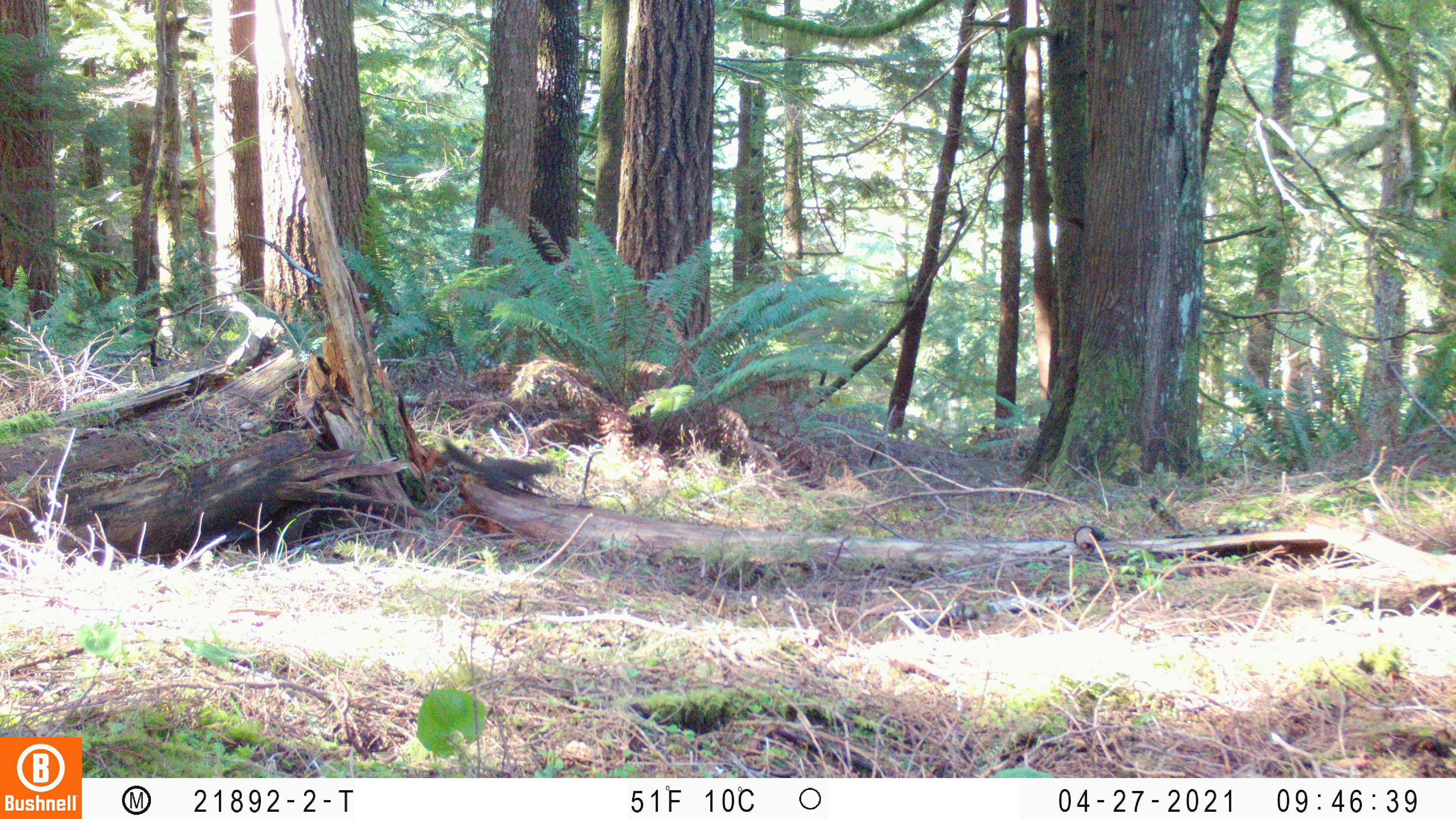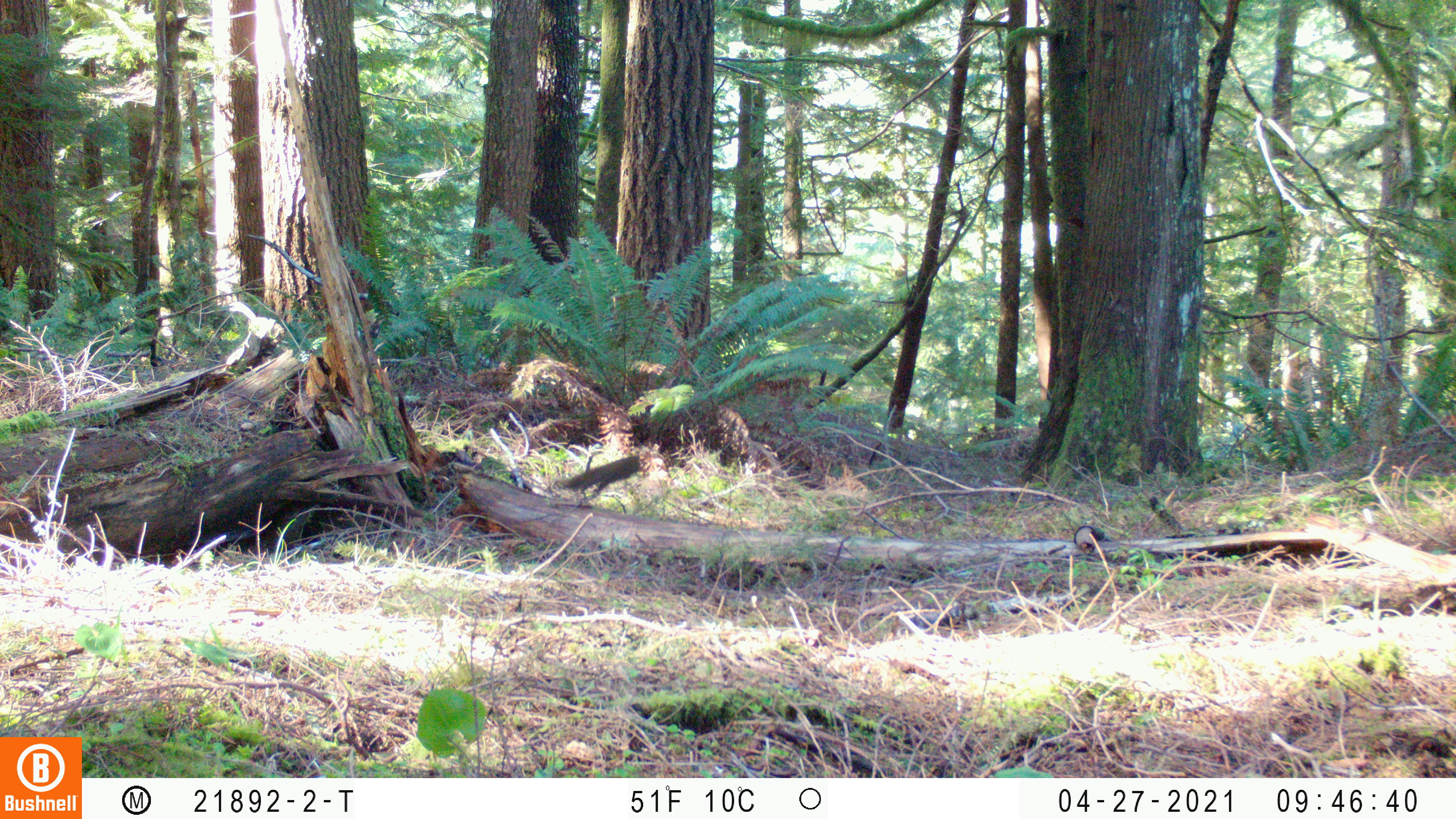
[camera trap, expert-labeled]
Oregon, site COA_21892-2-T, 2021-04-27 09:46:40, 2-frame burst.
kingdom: Animalia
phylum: Chordata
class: Mammalia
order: Rodentia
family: Sciuridae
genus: Tamiasciurus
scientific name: Tamiasciurus douglasii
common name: douglas squirrel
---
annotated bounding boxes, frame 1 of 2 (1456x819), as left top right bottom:
douglas squirrel: 429 427 572 511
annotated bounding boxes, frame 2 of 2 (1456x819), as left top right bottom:
douglas squirrel: 536 440 690 518